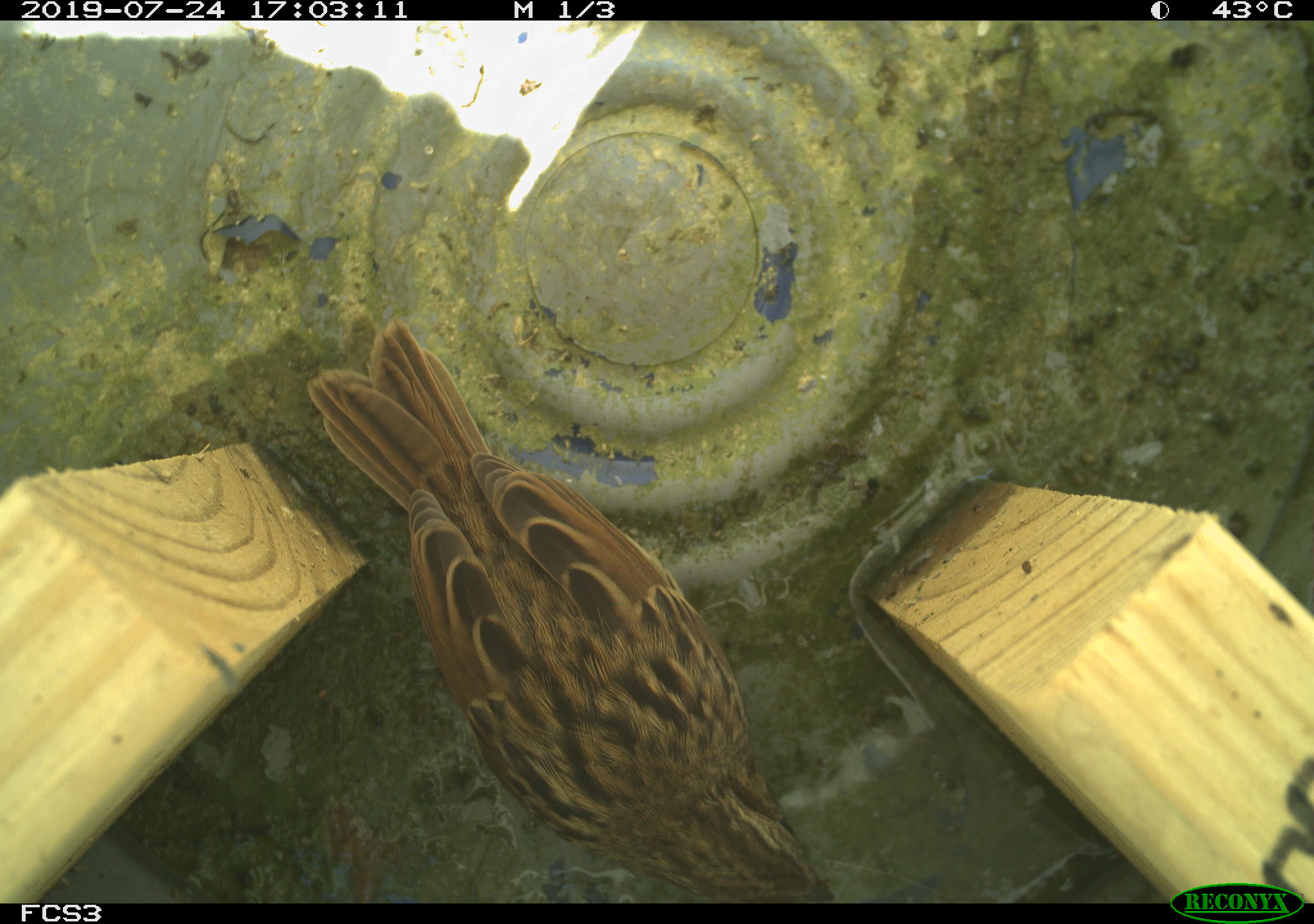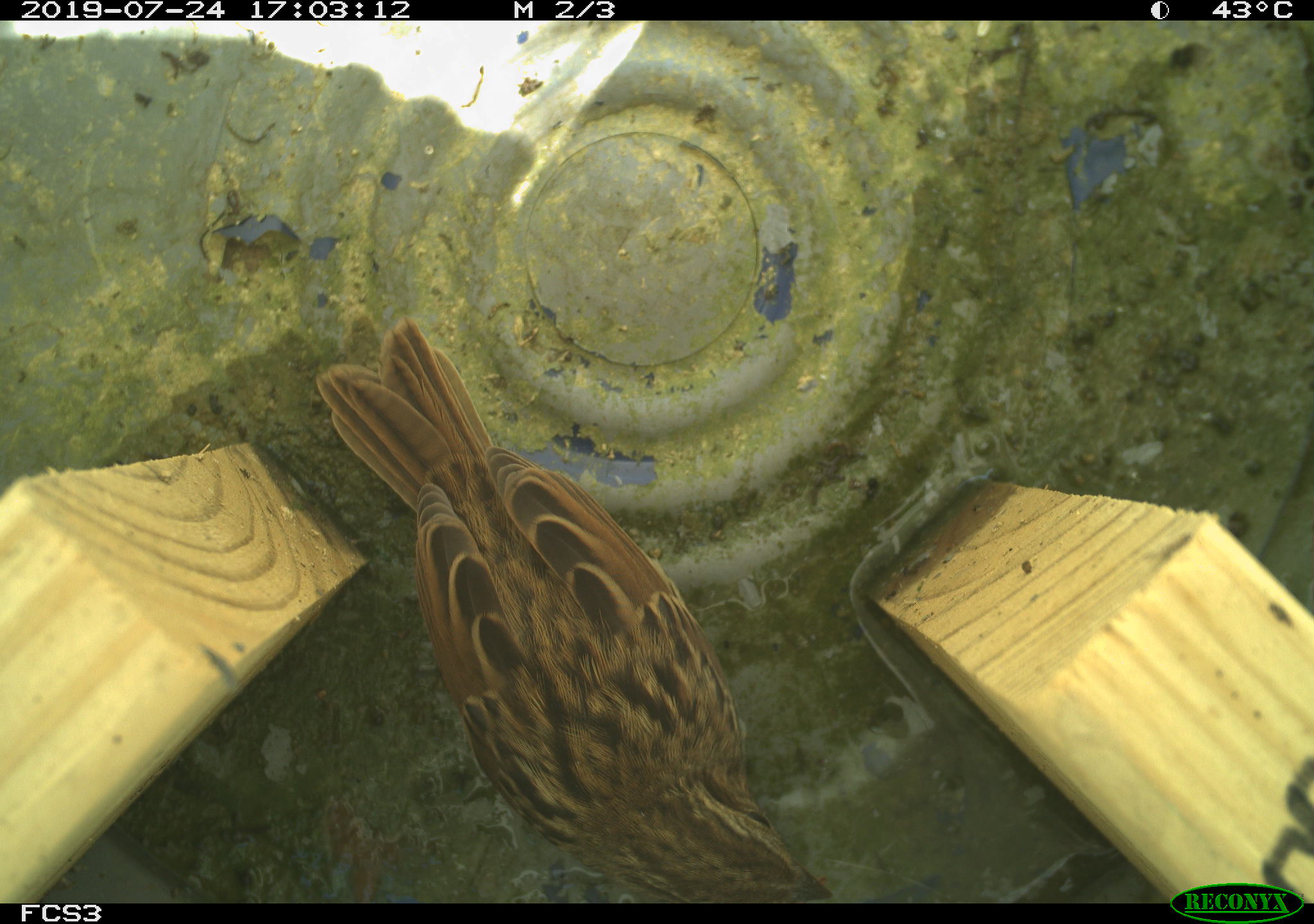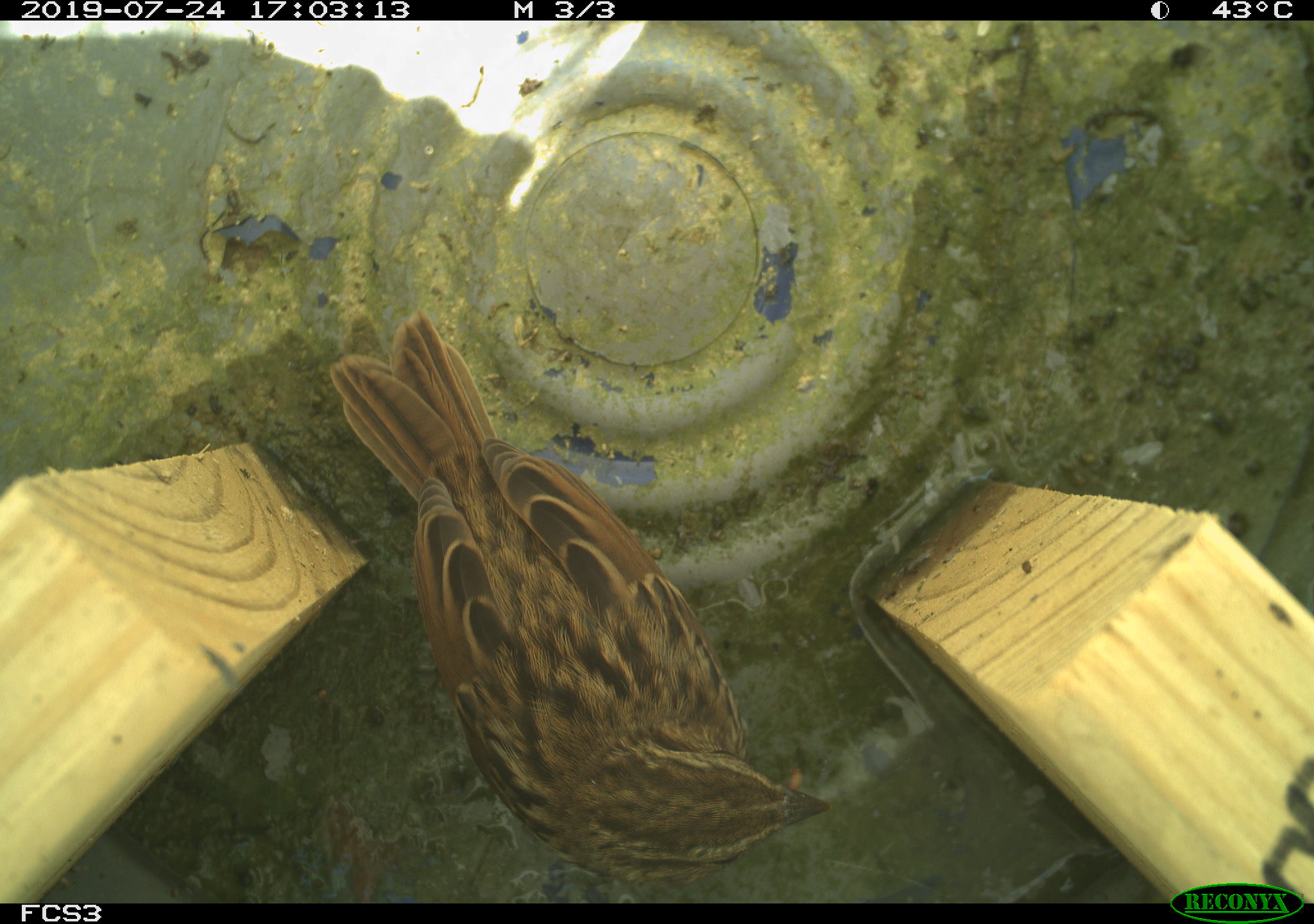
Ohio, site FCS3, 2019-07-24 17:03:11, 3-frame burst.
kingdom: Animalia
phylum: Chordata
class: Aves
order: Passeriformes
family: Passerellidae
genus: Melospiza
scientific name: Melospiza melodia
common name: song sparrow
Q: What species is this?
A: Song sparrow (Melospiza melodia).